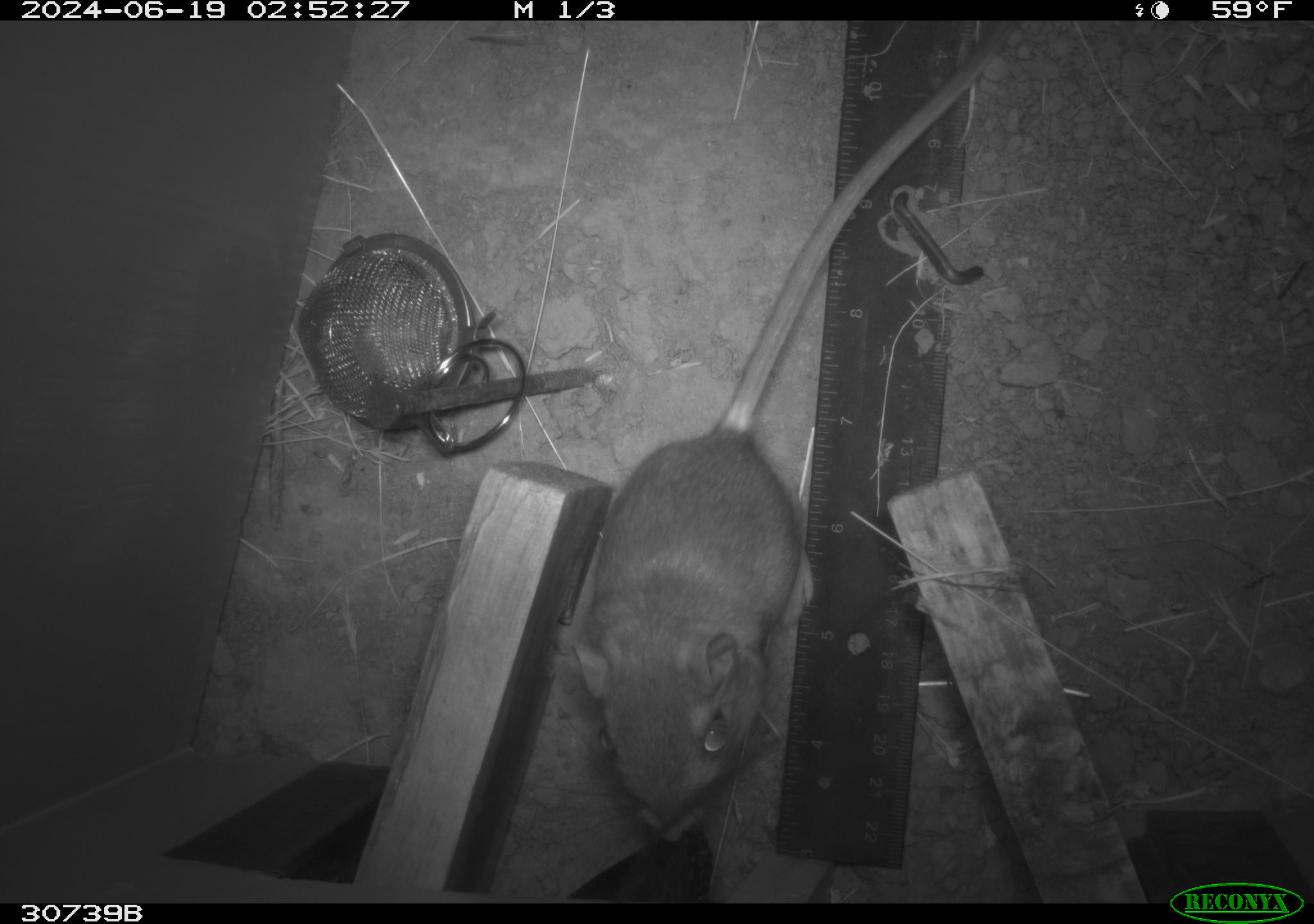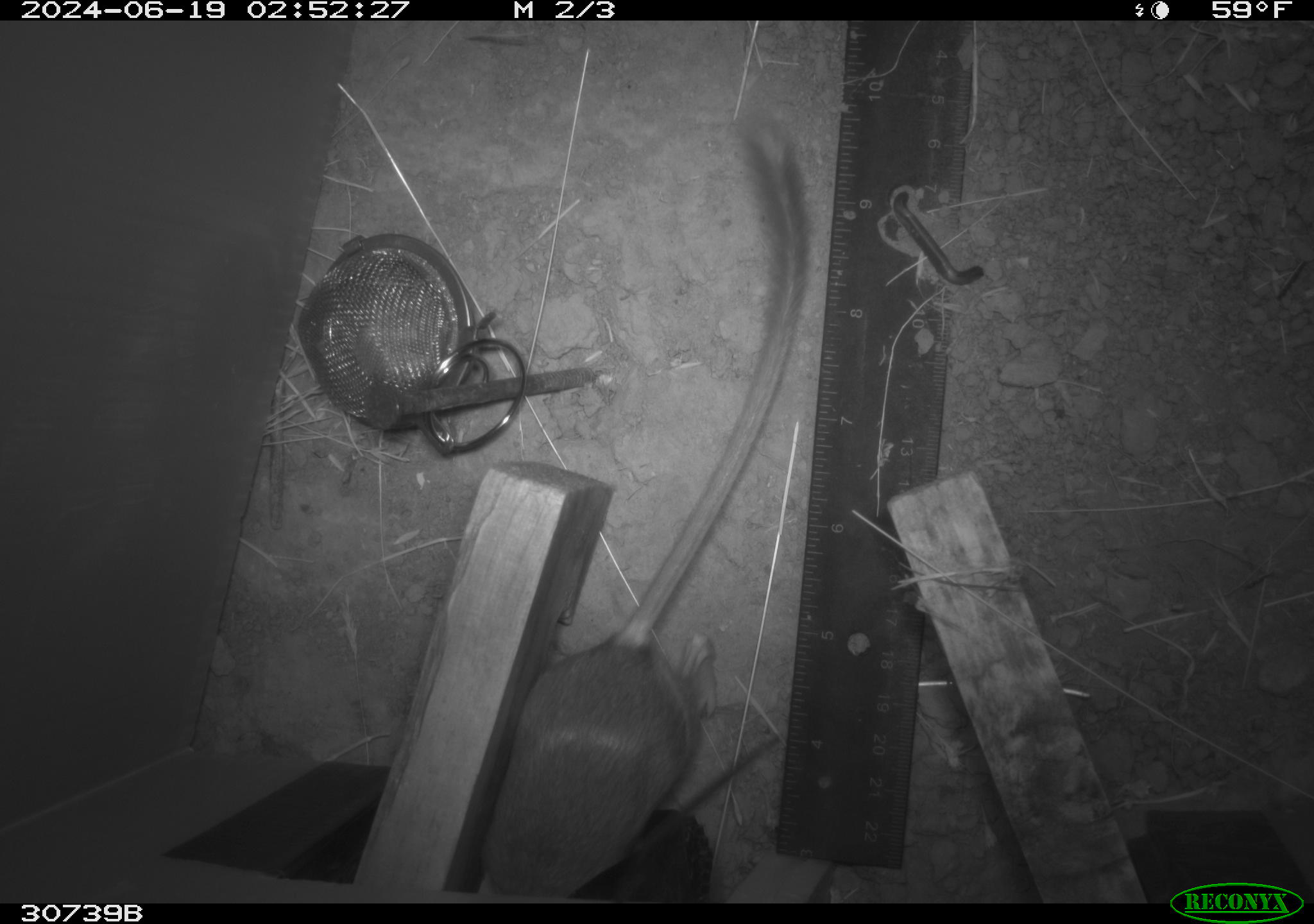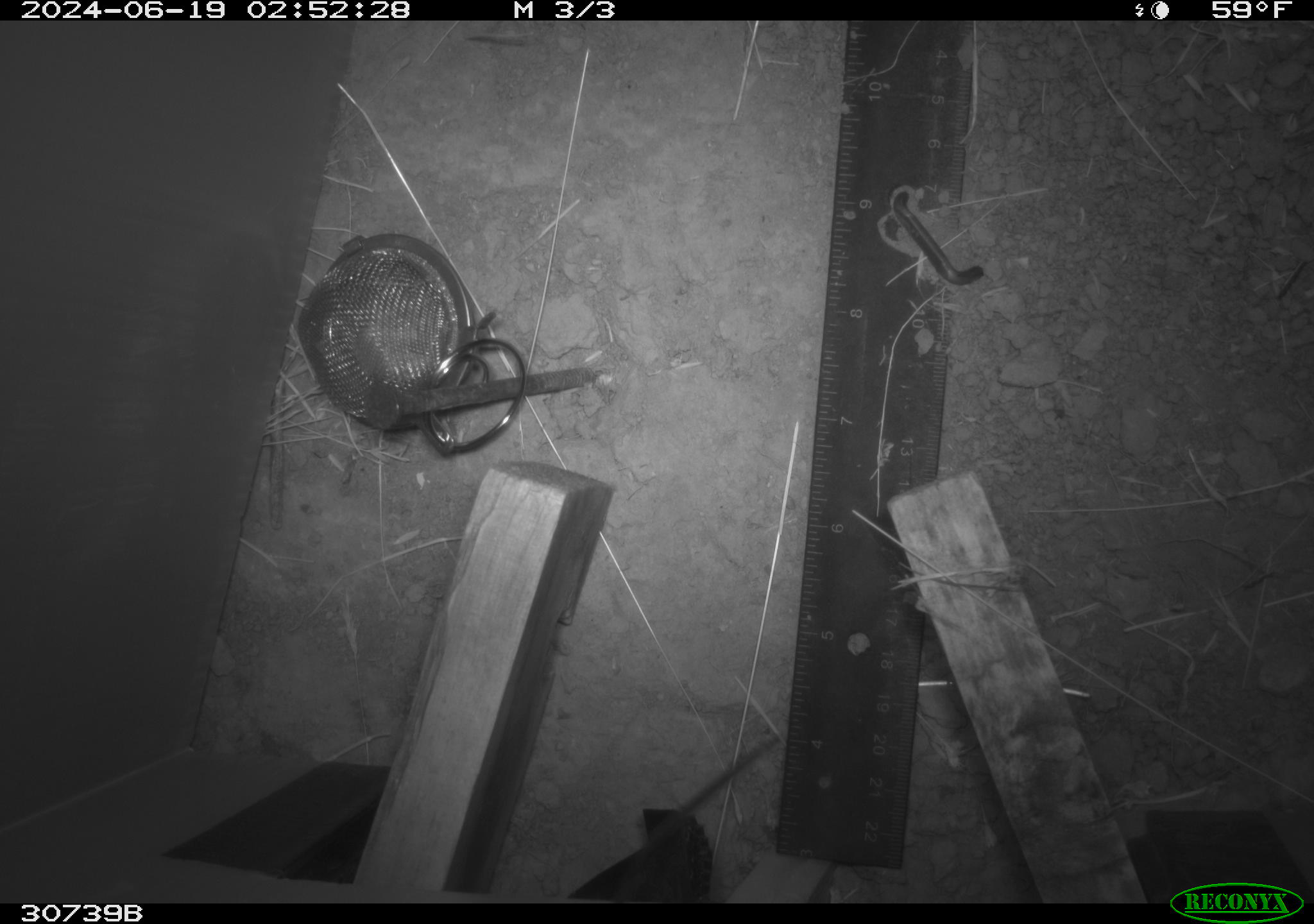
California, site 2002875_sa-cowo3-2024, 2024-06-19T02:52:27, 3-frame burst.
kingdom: Animalia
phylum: Chordata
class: Mammalia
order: Rodentia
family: Heteromyidae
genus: Dipodomys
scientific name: Dipodomys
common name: kangaroo rats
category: dipodomys species